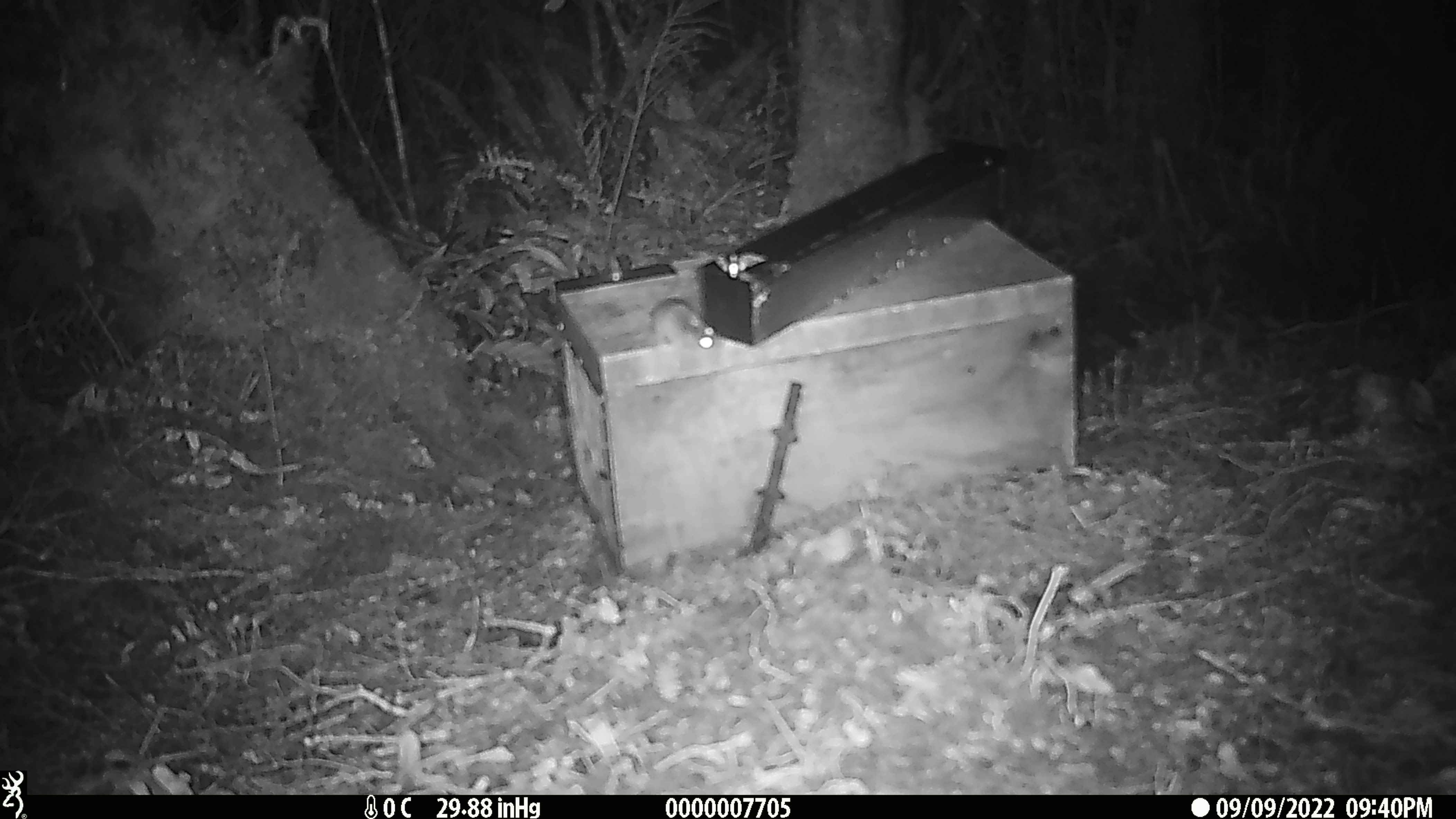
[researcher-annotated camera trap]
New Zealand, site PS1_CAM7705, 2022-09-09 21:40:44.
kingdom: Animalia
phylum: Chordata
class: Mammalia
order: Rodentia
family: Muridae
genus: Mus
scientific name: Mus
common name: mouse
Mouse (Mus).